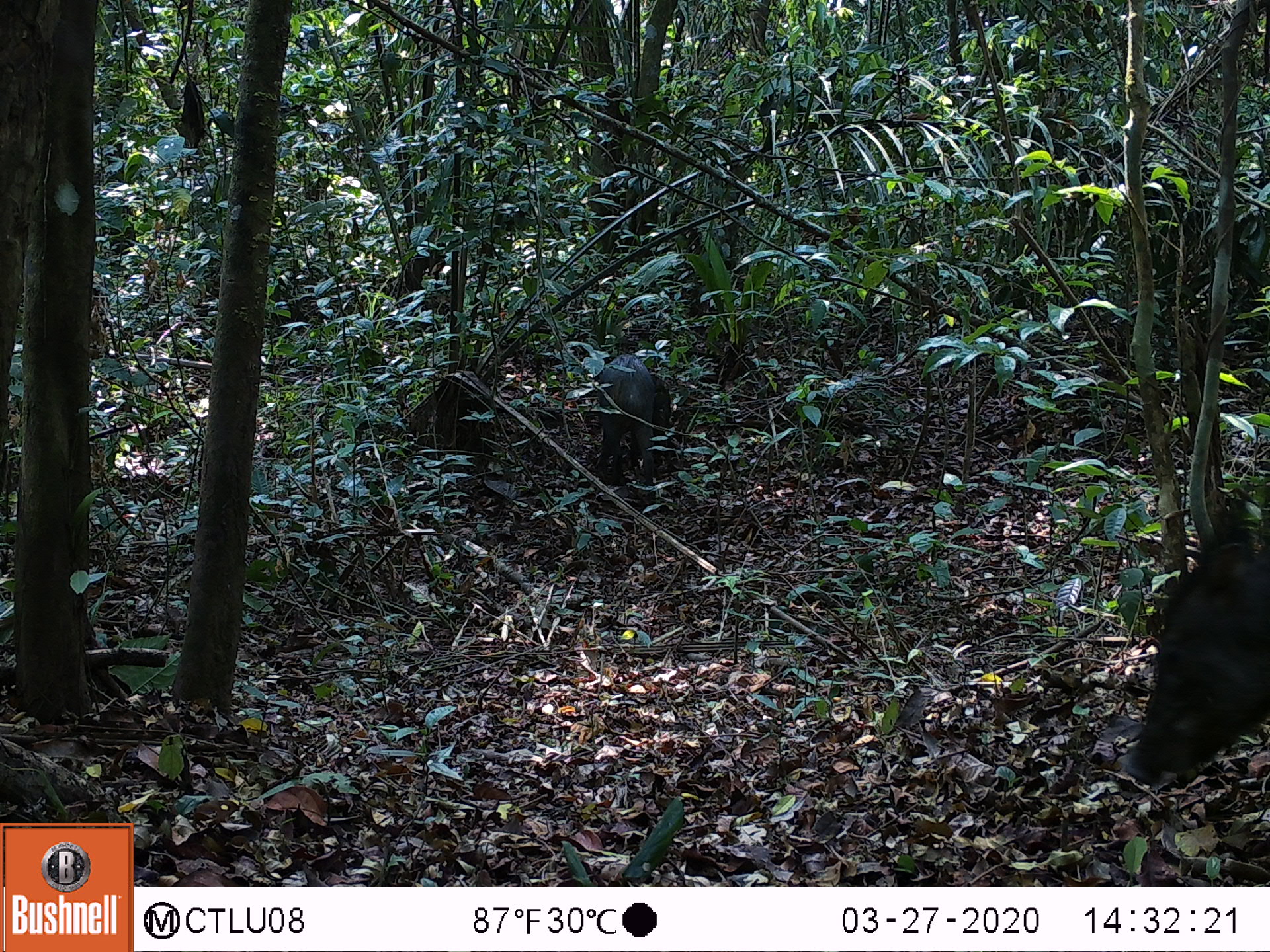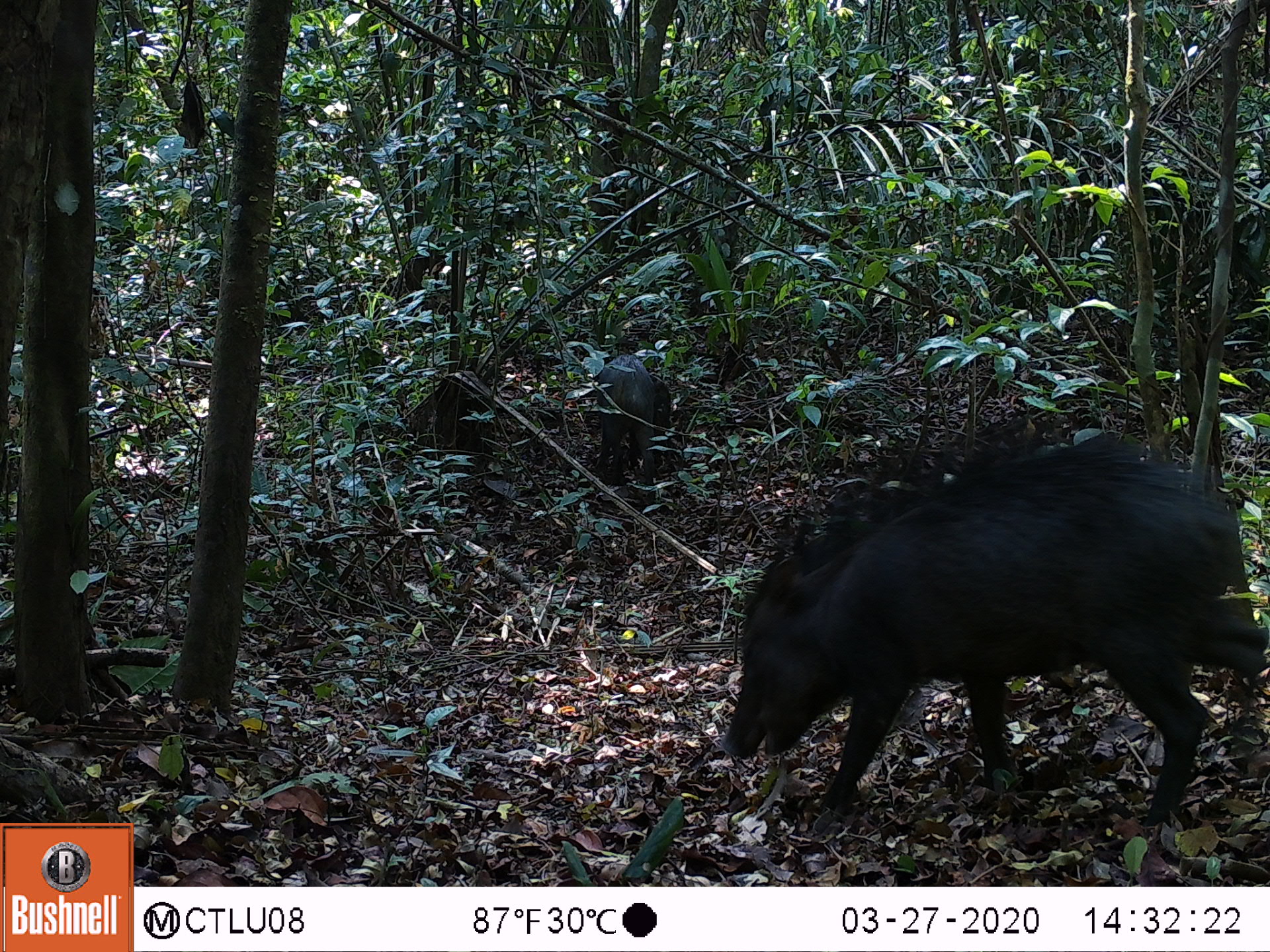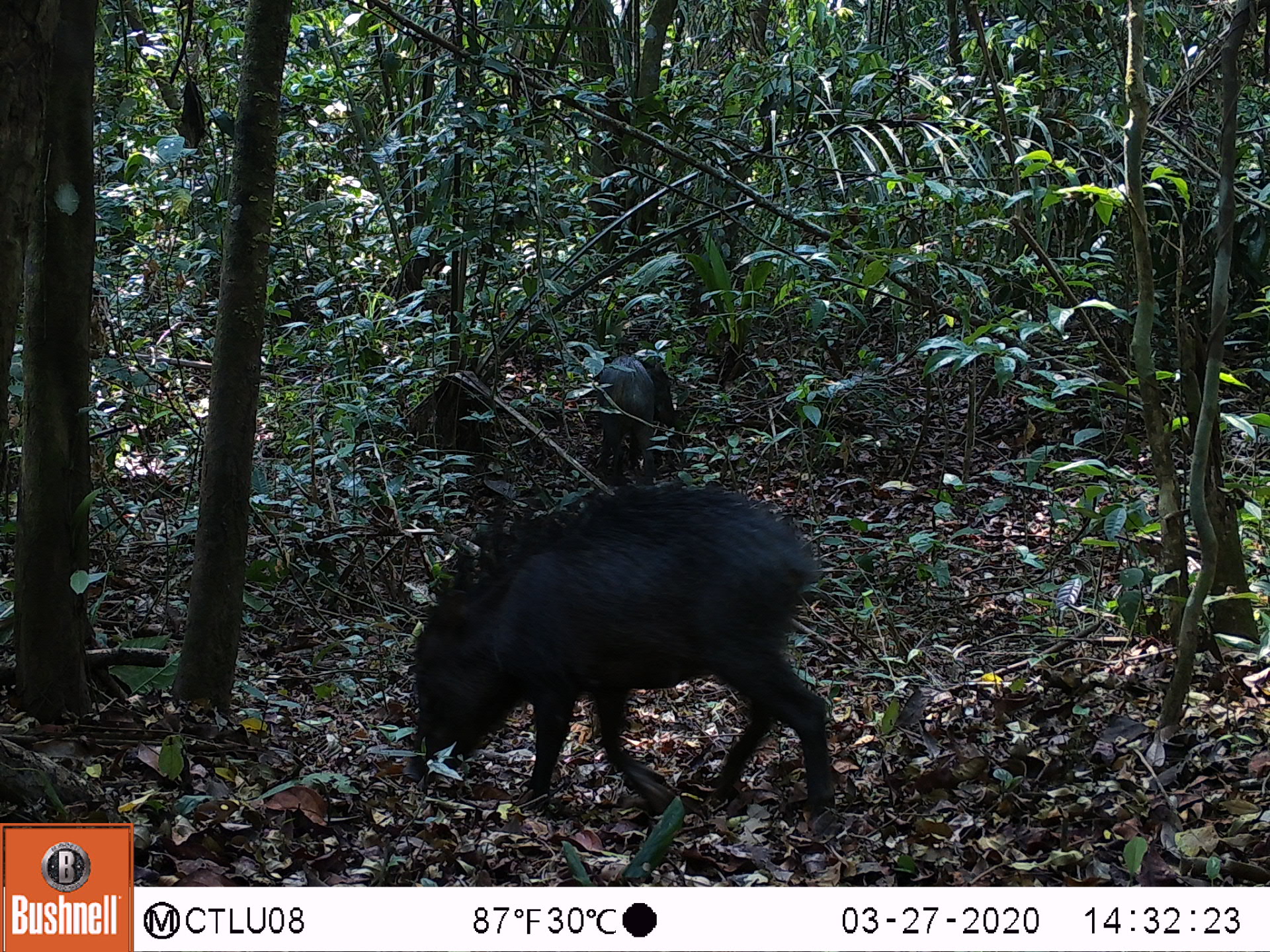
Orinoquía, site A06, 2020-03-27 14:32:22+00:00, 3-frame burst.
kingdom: Animalia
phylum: Chordata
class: Mammalia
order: Artiodactyla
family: Tayassuidae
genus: Pecari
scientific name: Pecari tajacu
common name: collared peccary